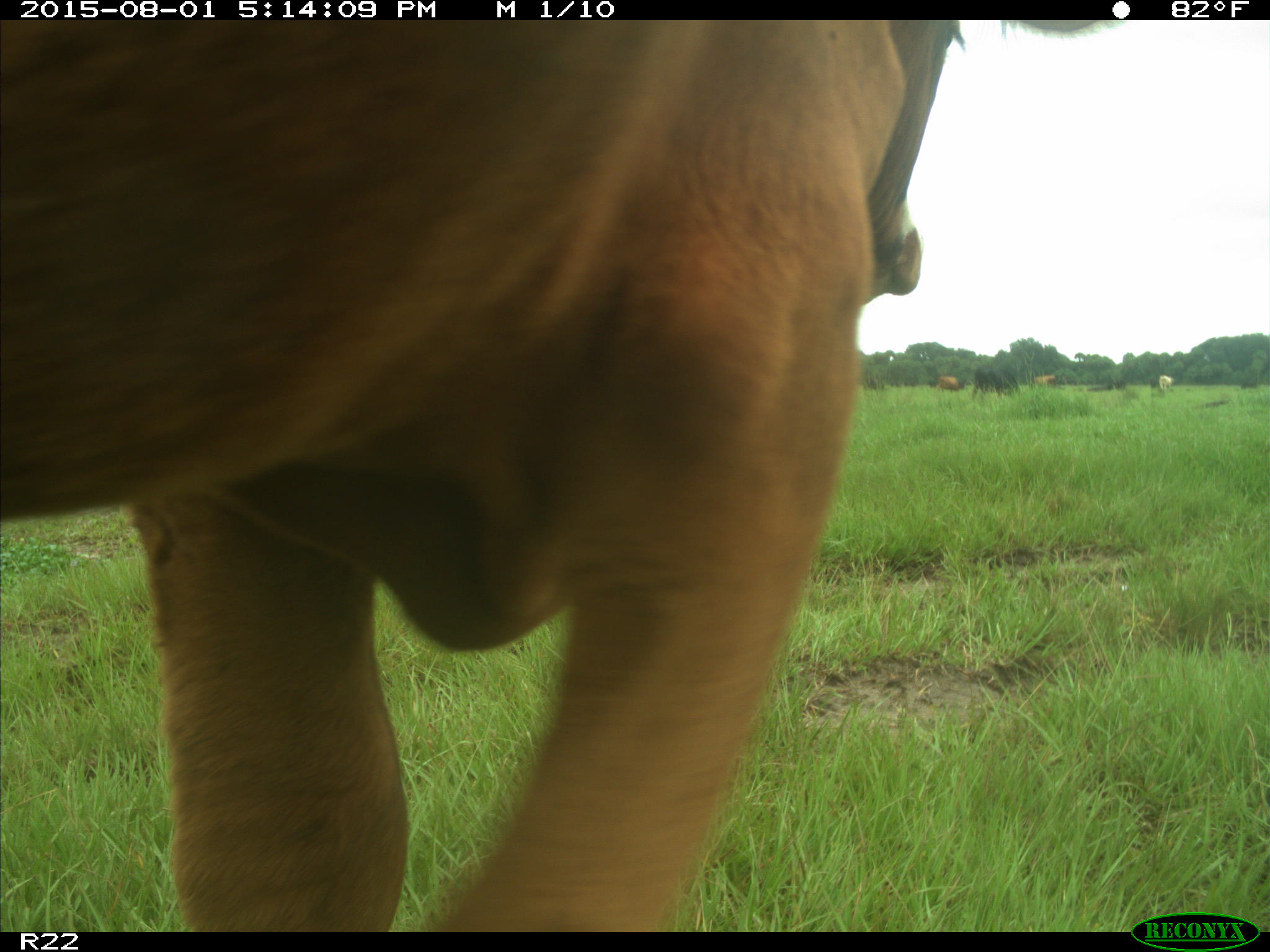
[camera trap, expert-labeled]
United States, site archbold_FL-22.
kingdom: Animalia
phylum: Chordata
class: Mammalia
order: Artiodactyla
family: Bovidae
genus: Bos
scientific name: Bos taurus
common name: domestic cow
Bos taurus (domestic cow).